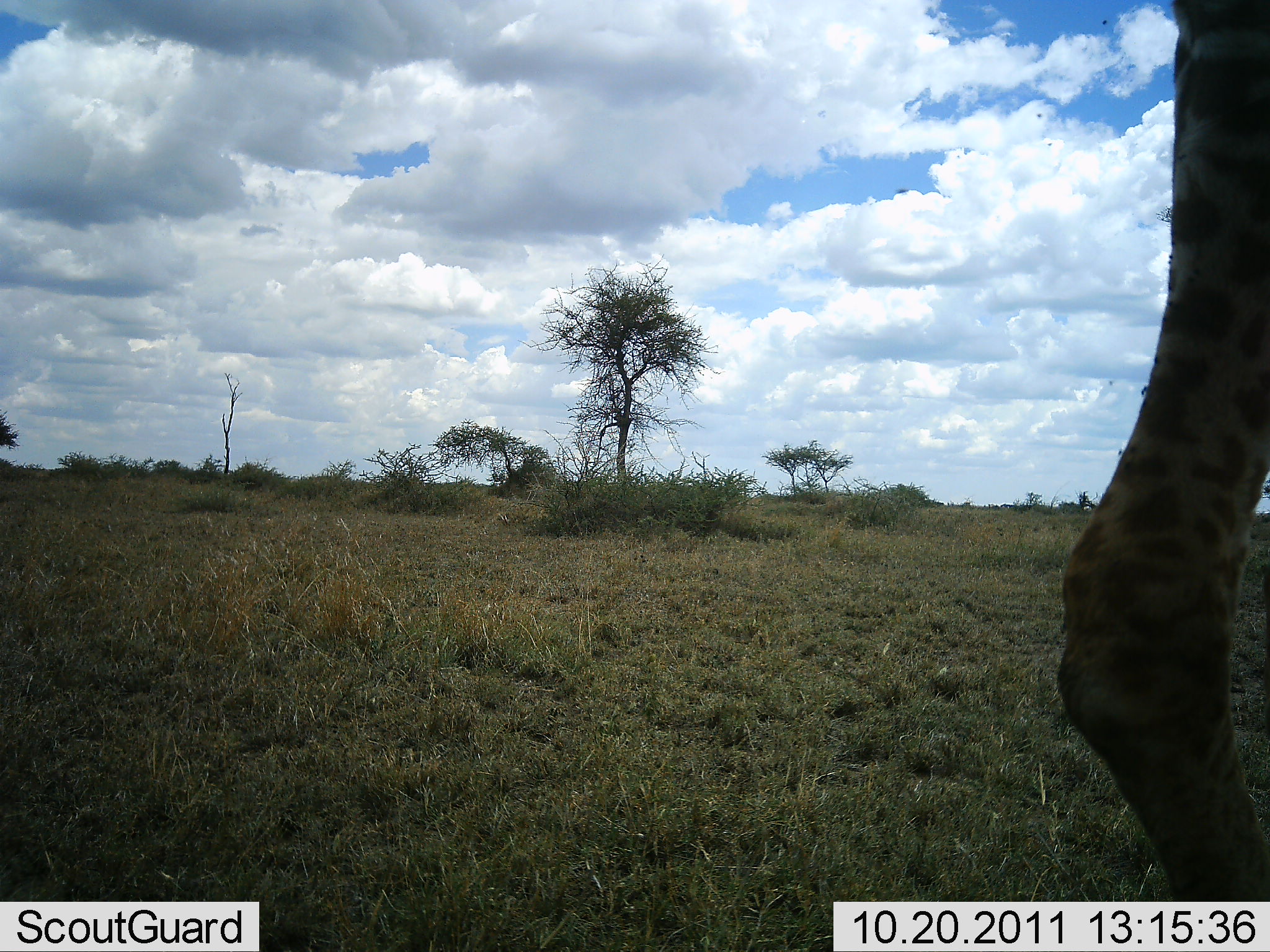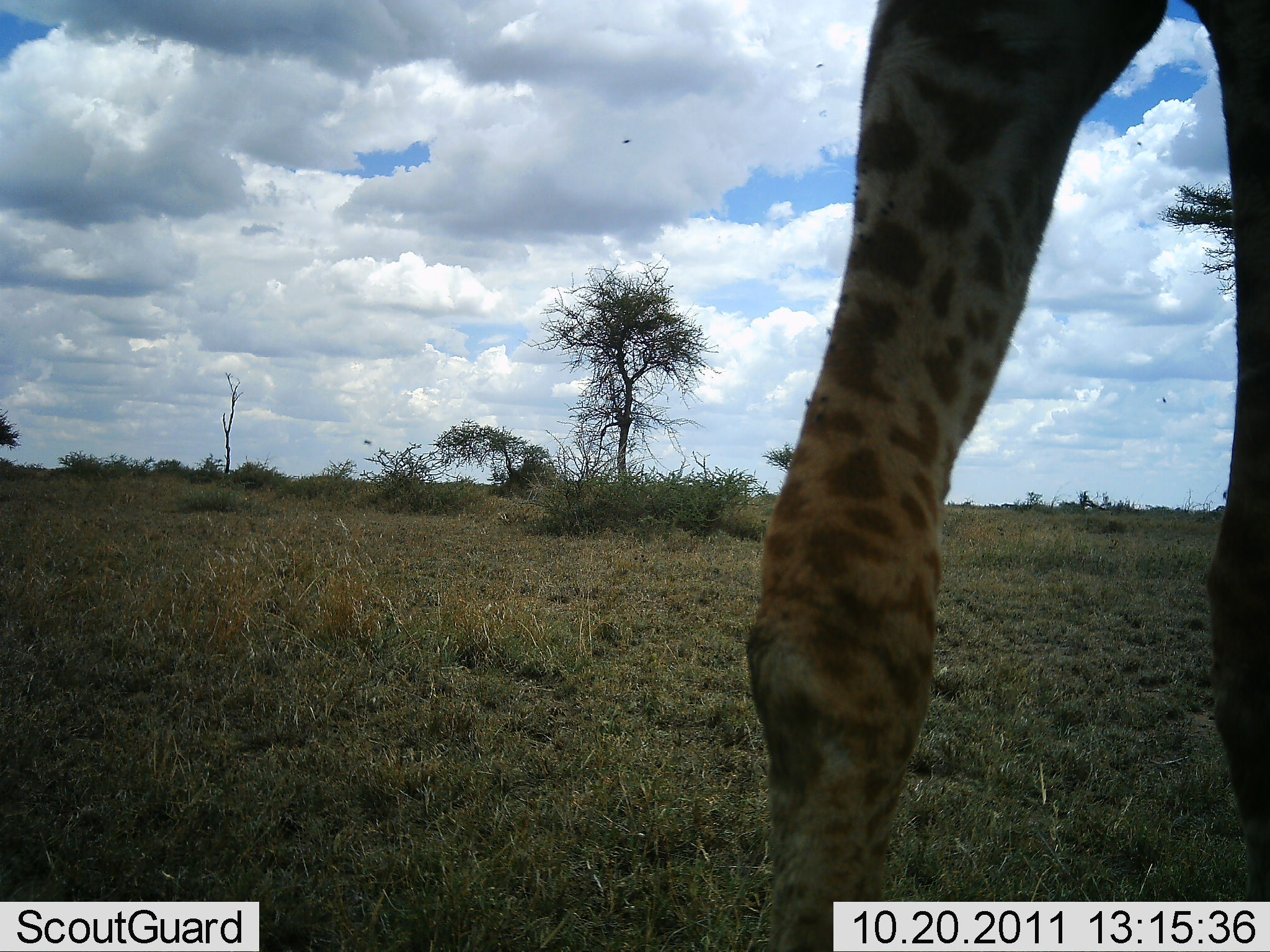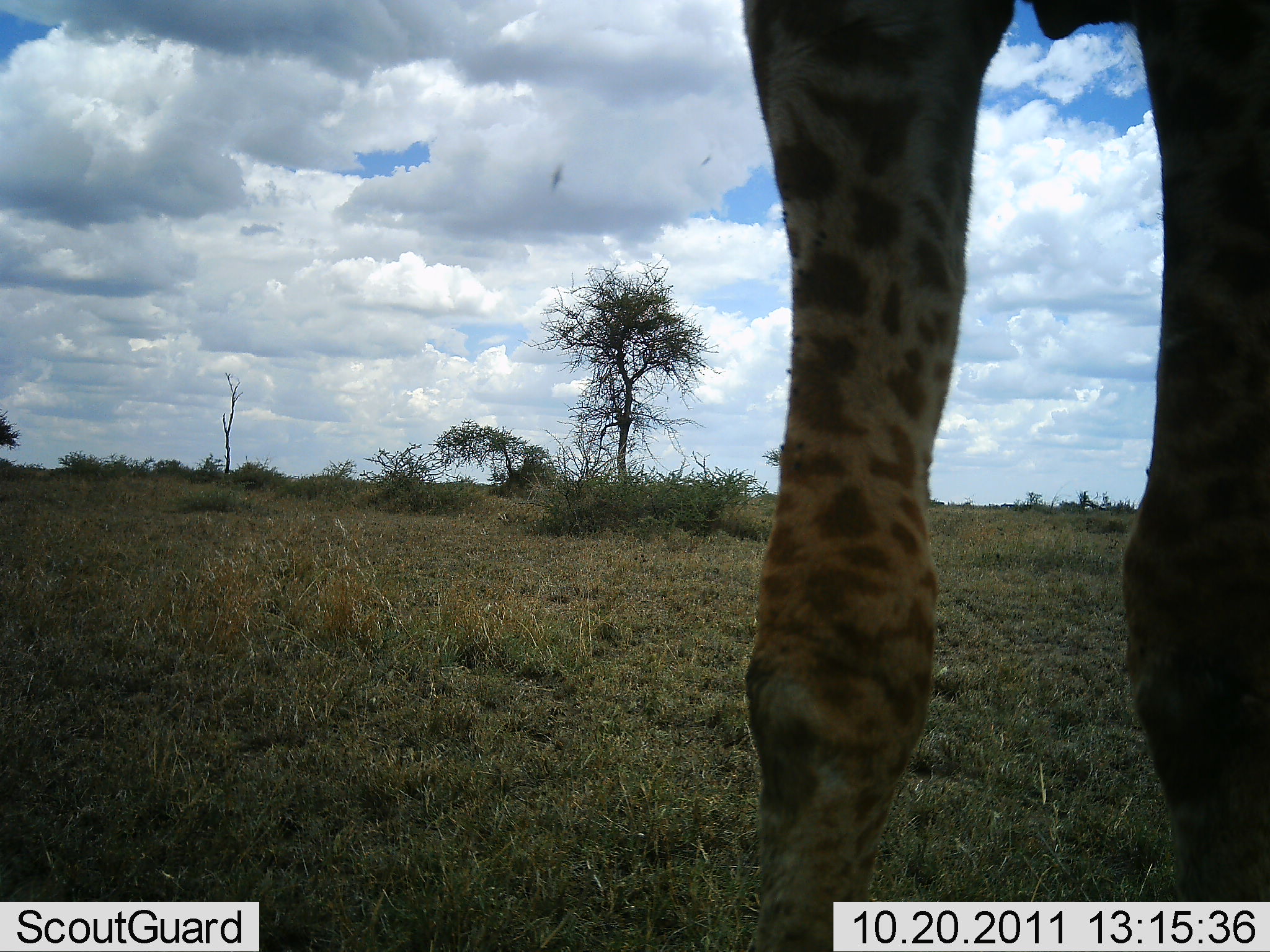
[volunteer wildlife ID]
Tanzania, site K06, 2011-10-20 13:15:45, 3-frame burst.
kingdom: Animalia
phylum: Chordata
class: Mammalia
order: Artiodactyla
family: Giraffidae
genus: Giraffa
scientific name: Giraffa camelopardalis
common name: giraffe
Giraffe (Giraffa camelopardalis), count 1. Behavior (volunteer vote fractions): standing 45%, resting 0%, moving 55%, interacting 0%. Young present (vote fraction): 0%. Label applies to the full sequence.